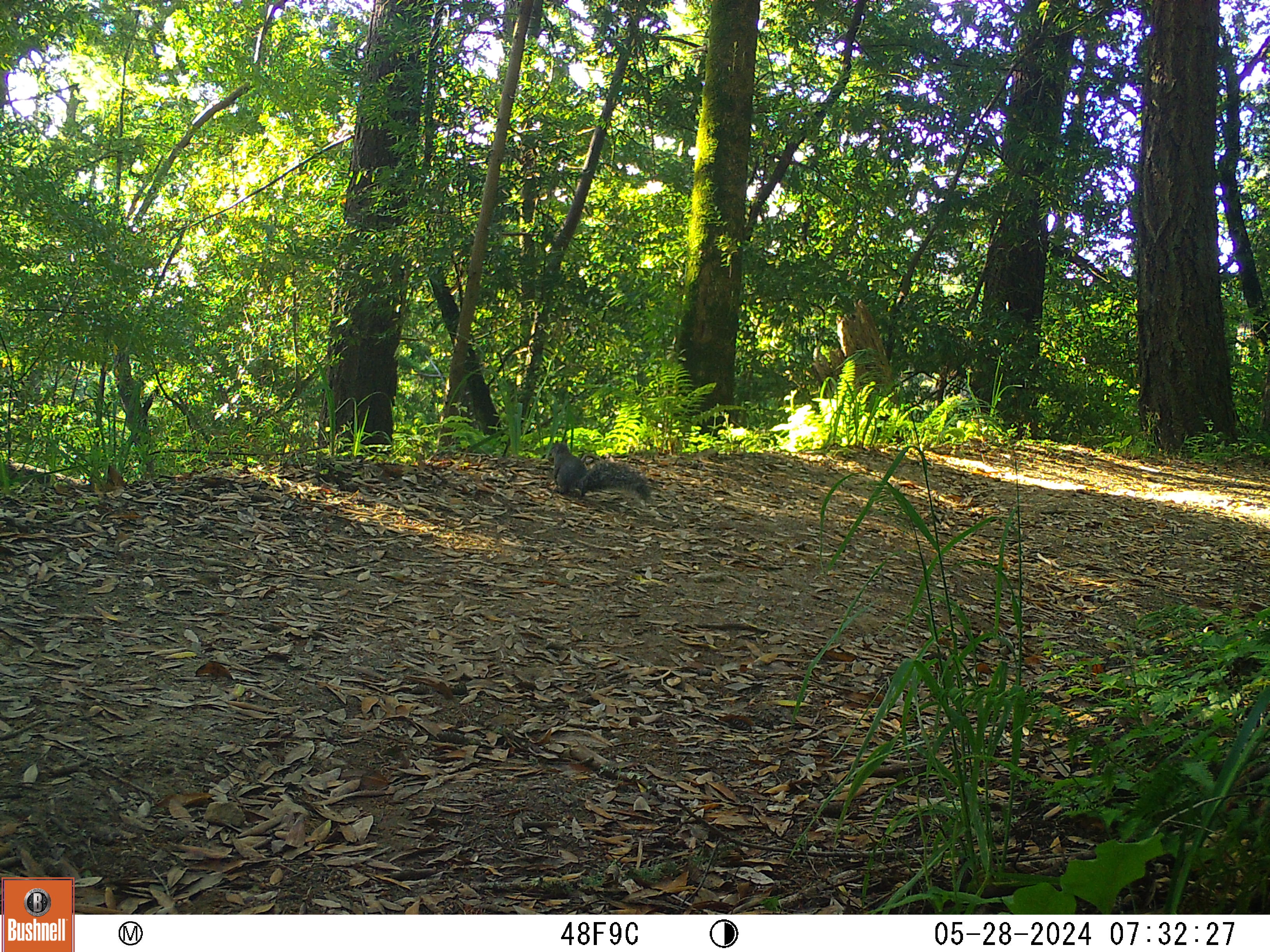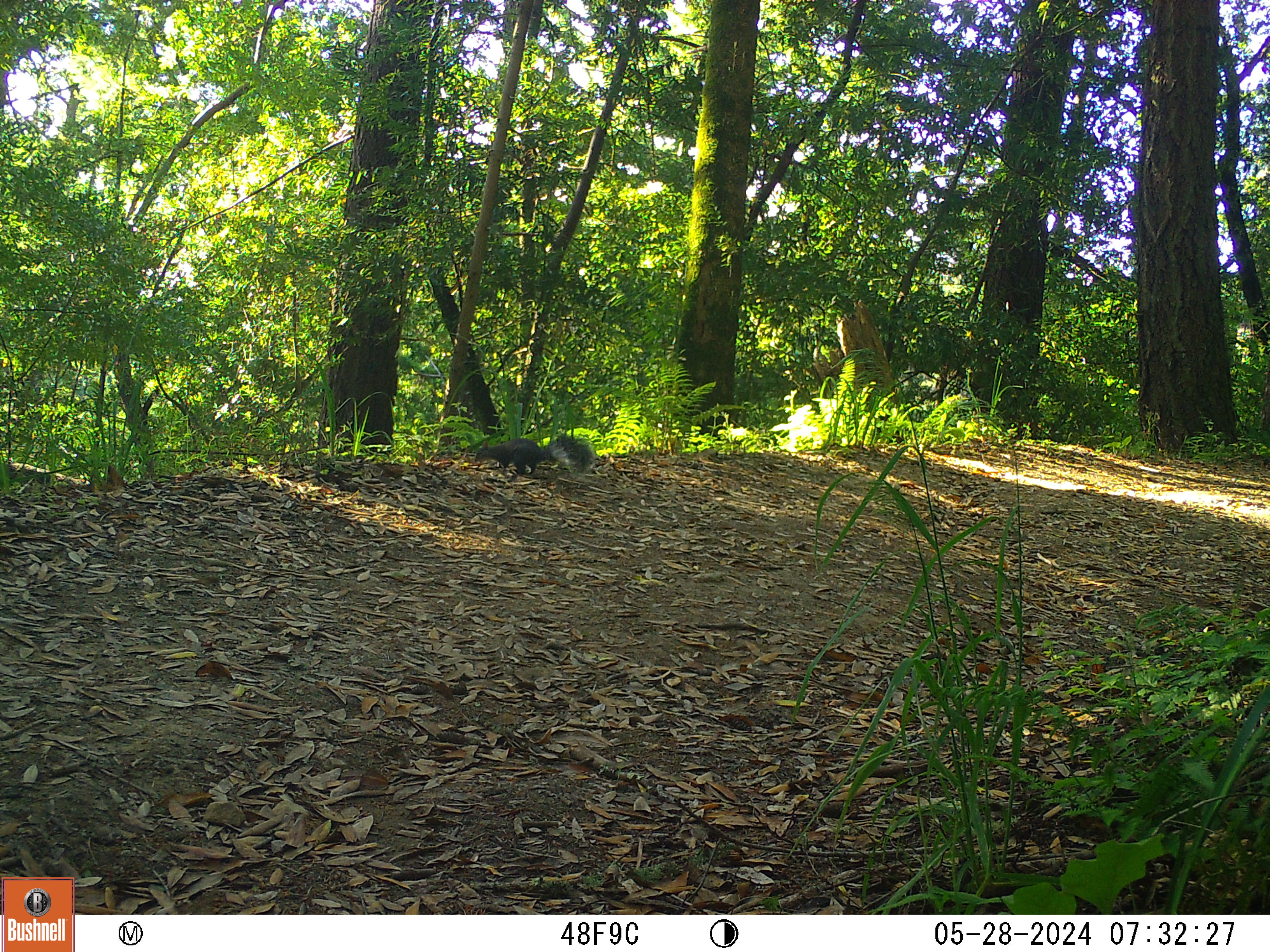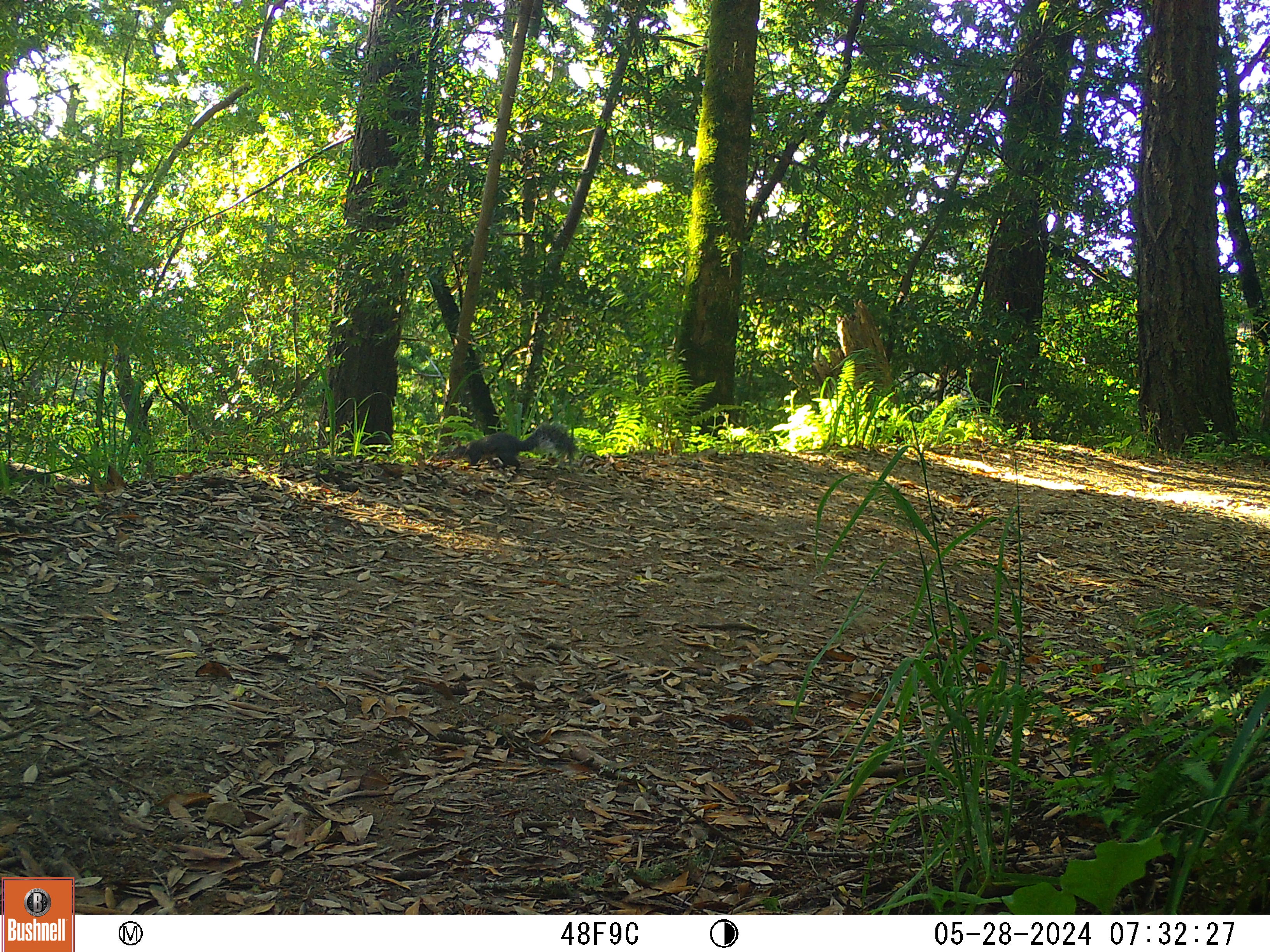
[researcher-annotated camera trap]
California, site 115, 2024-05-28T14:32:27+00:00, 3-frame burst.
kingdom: Animalia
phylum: Chordata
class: Mammalia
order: Rodentia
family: Sciuridae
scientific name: Sciuridae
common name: squirrel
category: unknown squirrel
Unknown squirrel (squirrel) (Sciuridae).